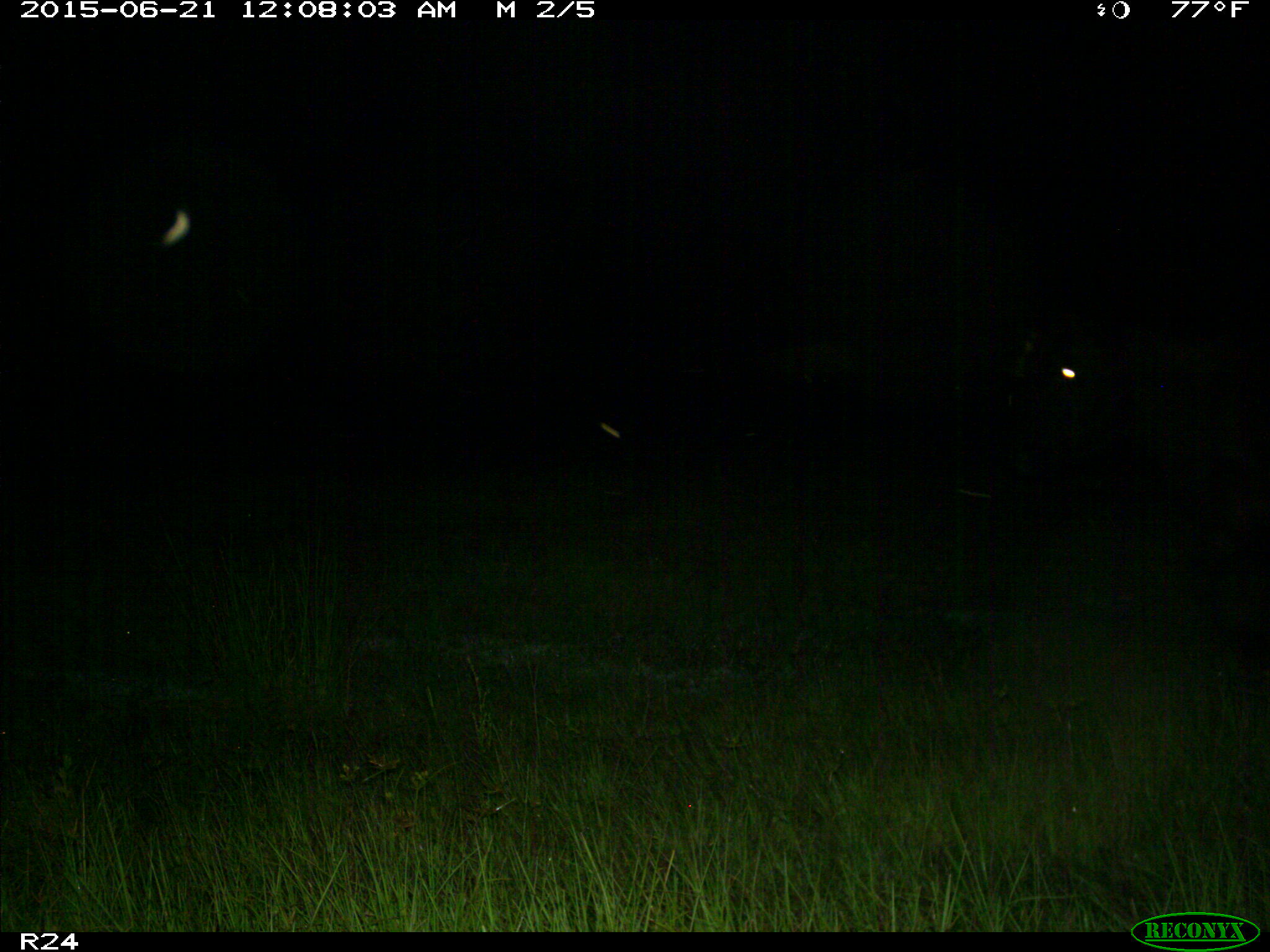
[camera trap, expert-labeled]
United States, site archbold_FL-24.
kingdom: Animalia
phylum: Chordata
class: Mammalia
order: Artiodactyla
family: Bovidae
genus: Bos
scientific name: Bos taurus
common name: domestic cow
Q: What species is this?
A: Bos taurus (domestic cow).